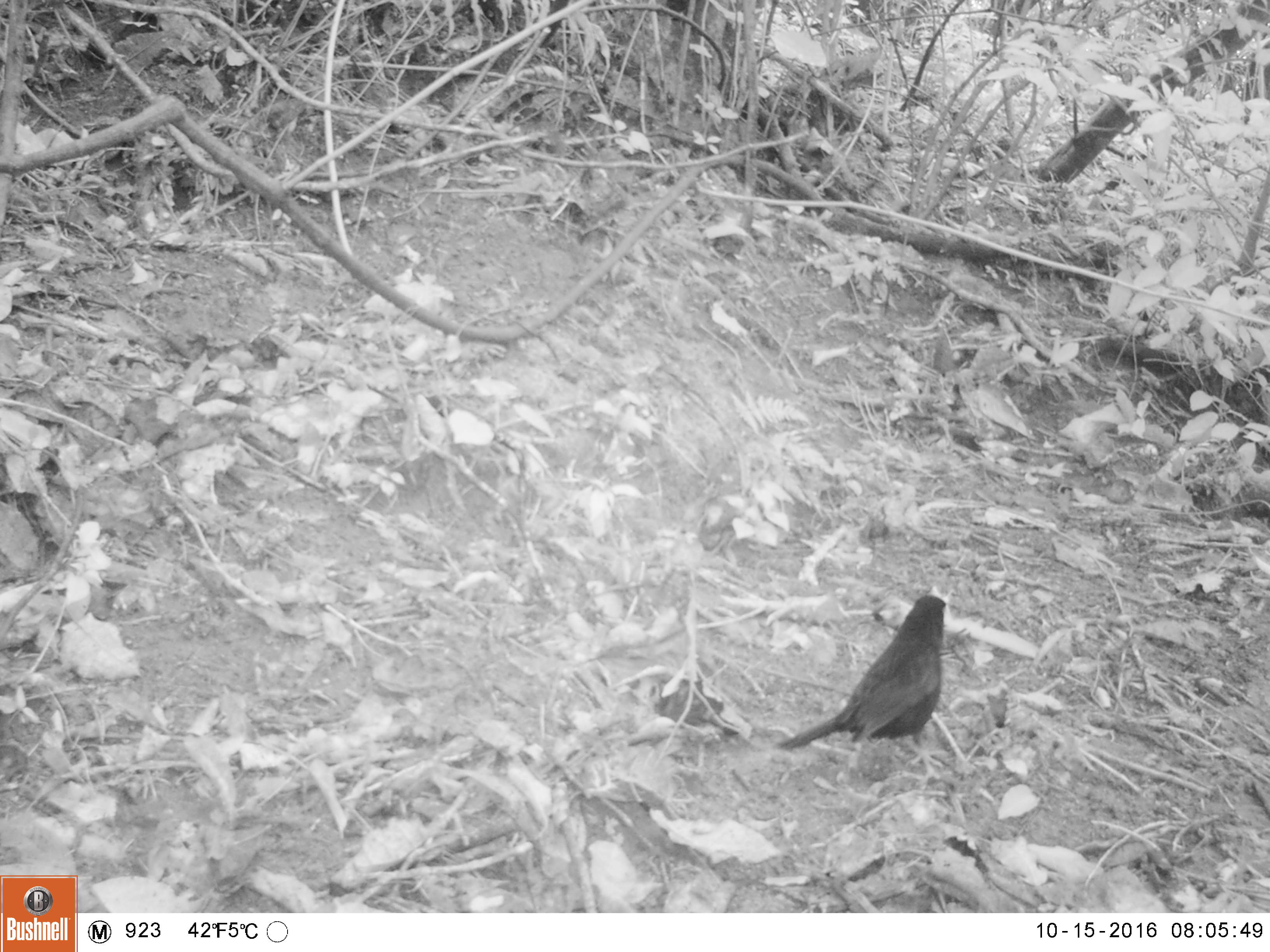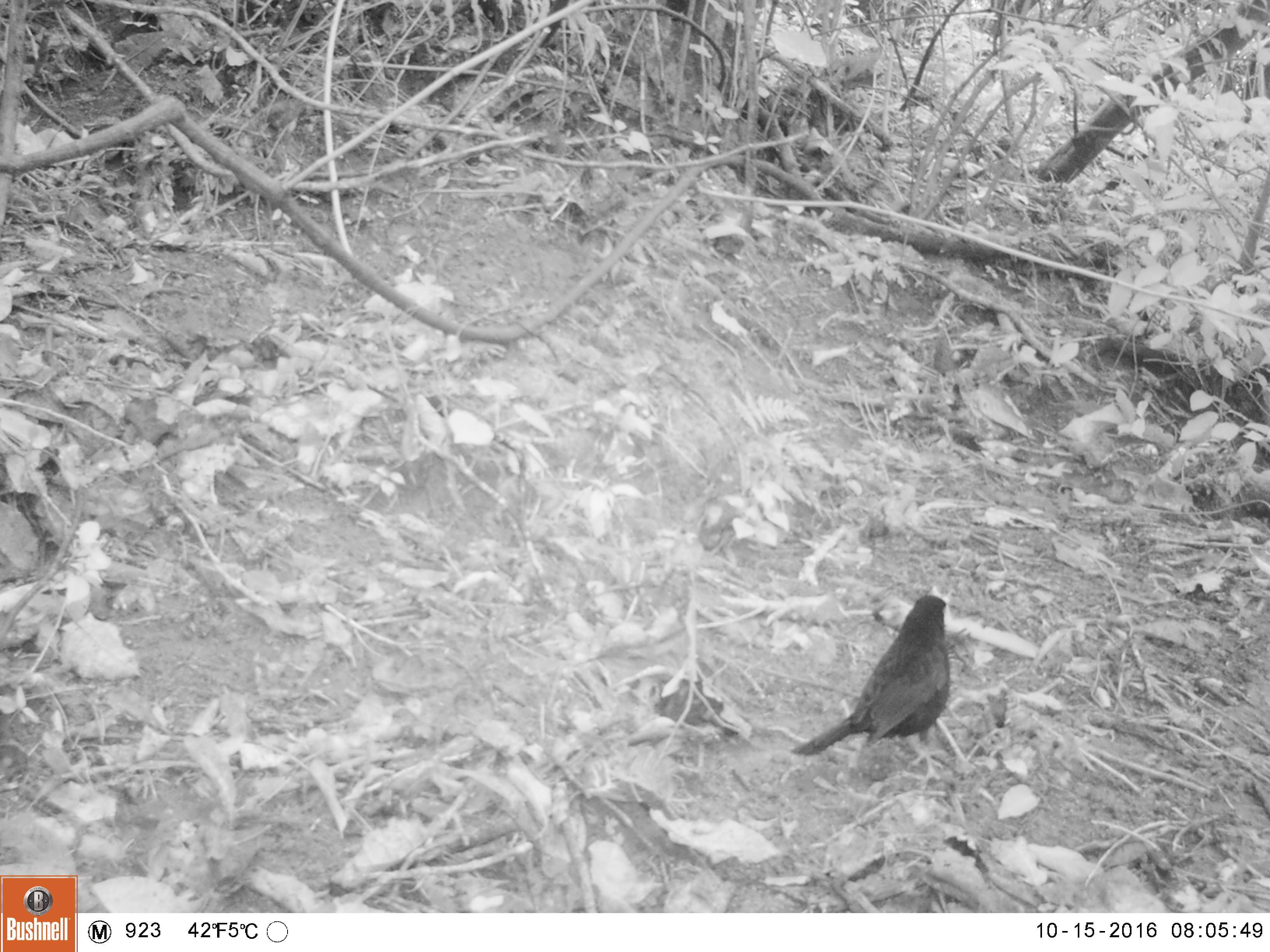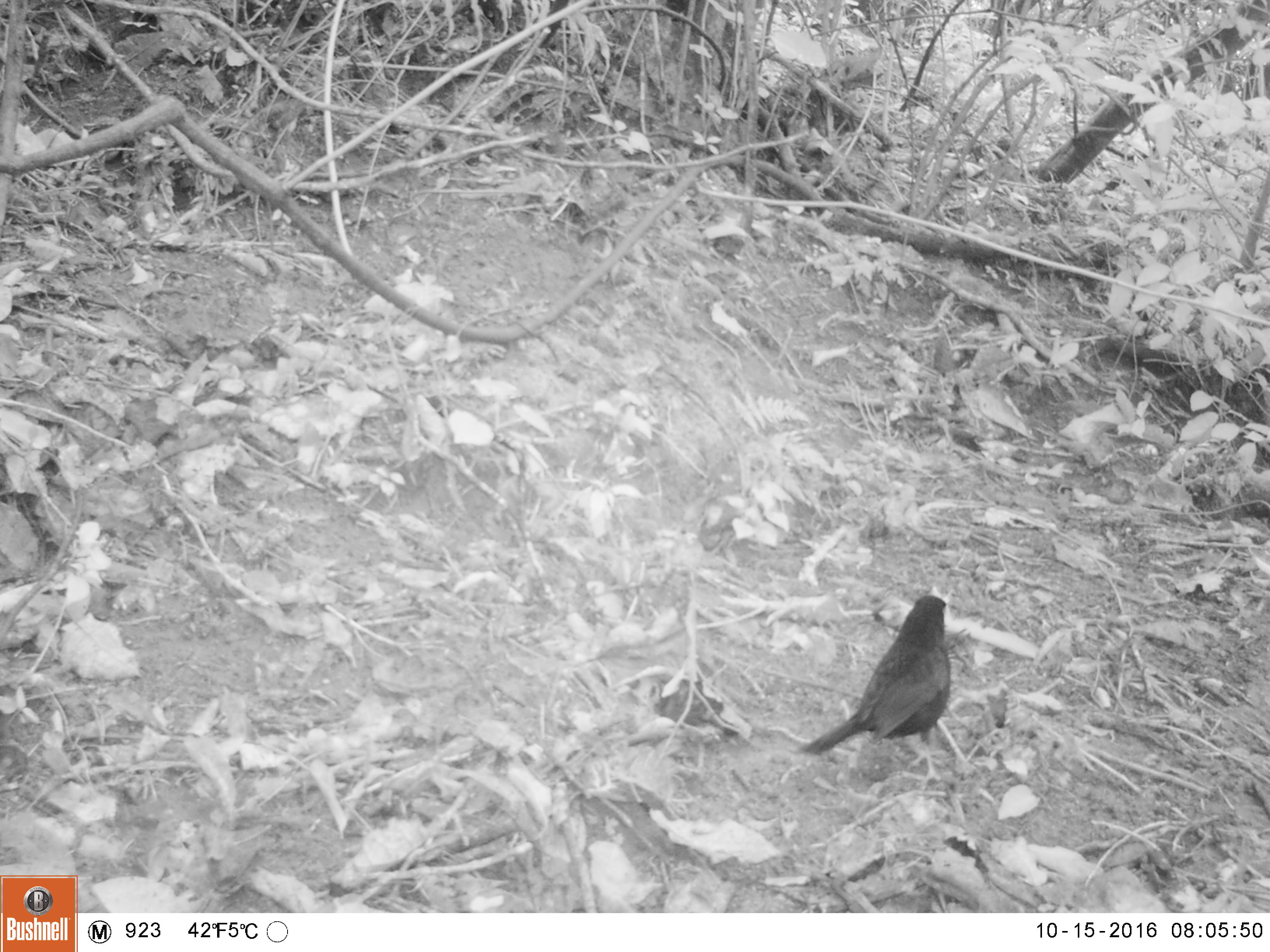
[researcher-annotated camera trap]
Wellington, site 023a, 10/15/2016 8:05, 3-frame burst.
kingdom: Animalia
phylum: Chordata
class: Aves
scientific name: Aves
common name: bird